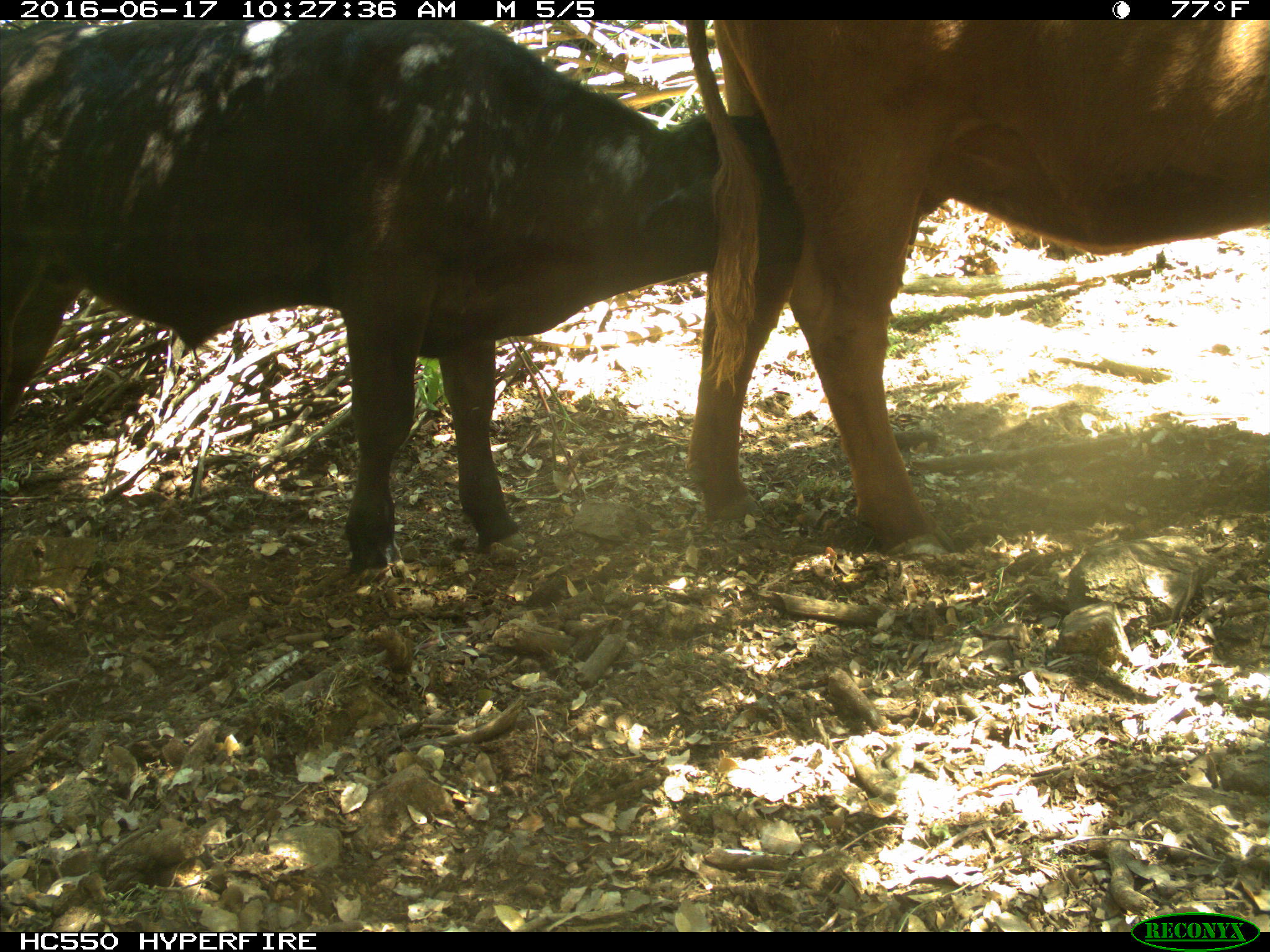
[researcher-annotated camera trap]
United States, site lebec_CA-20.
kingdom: Animalia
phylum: Chordata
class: Mammalia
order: Artiodactyla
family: Bovidae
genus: Bos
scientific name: Bos taurus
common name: domestic cow